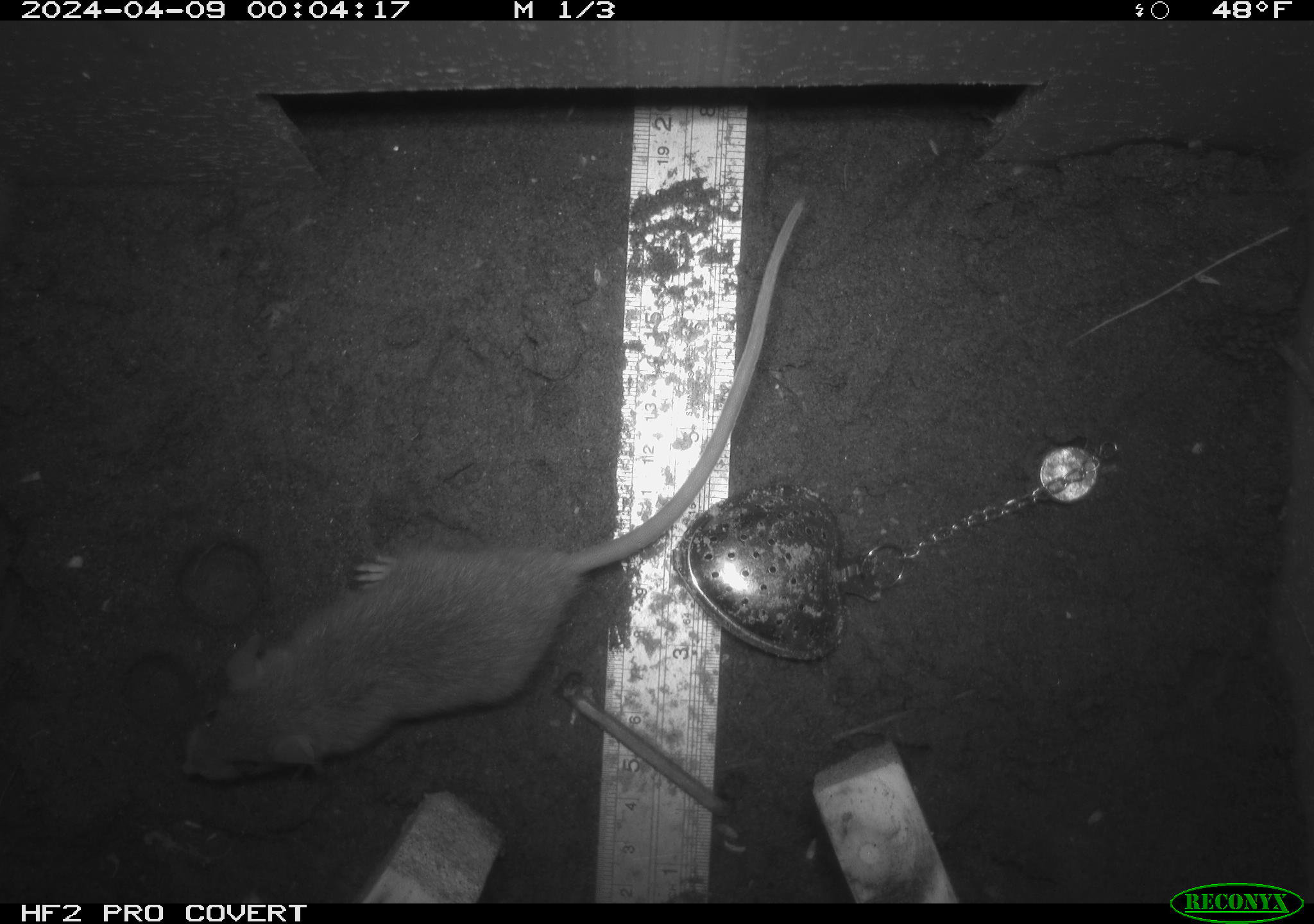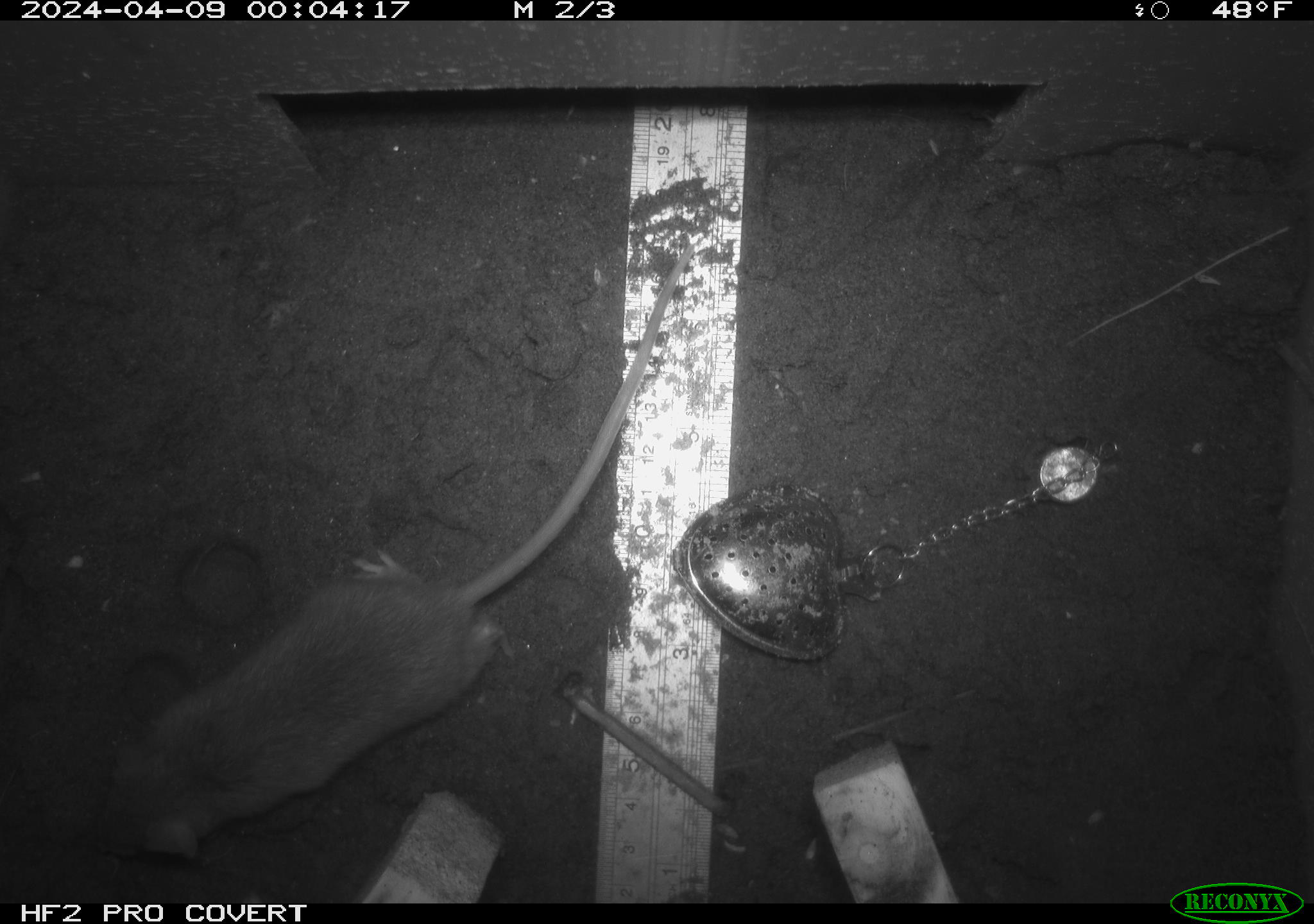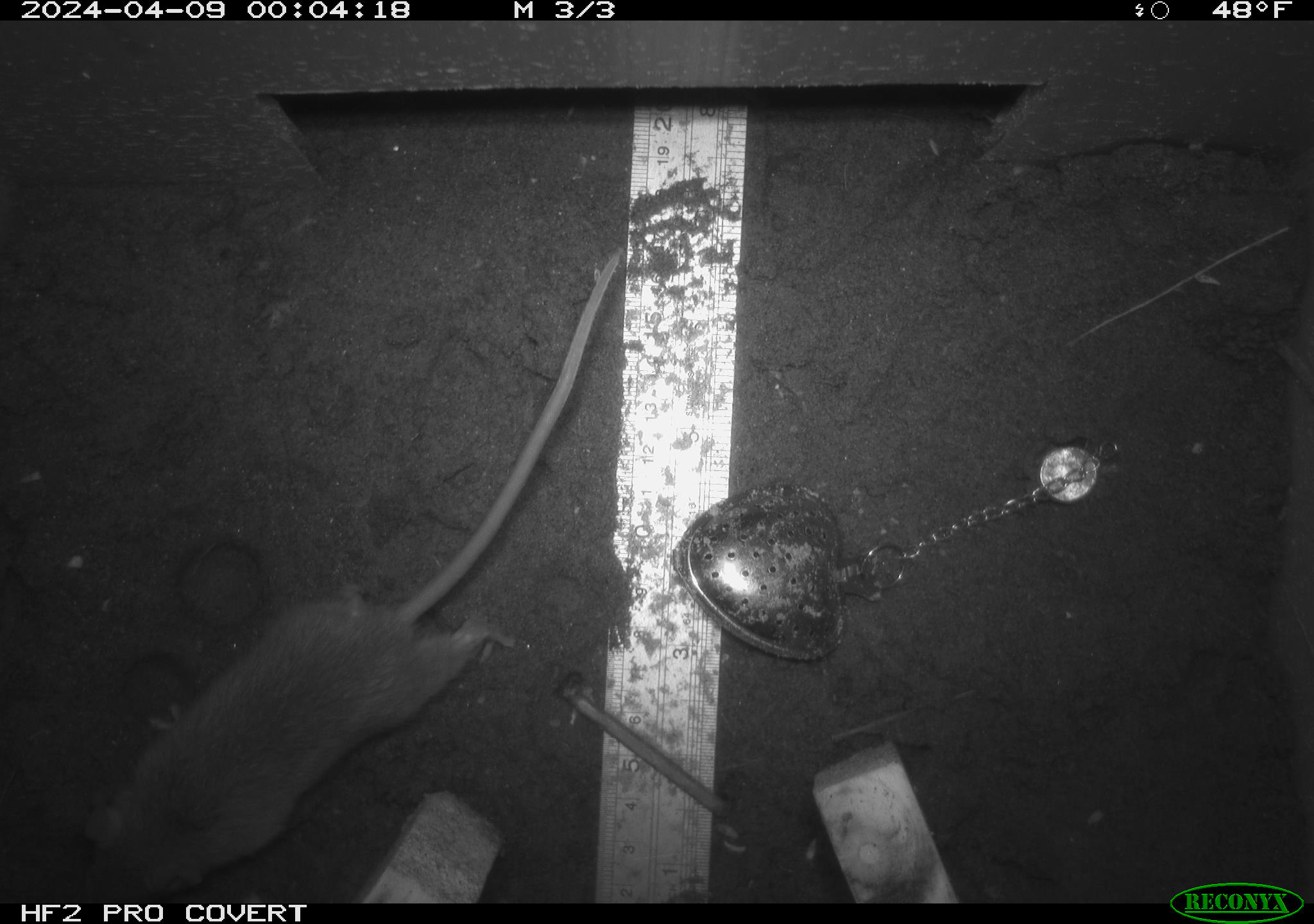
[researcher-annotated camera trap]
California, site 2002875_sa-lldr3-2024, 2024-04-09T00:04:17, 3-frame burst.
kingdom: Animalia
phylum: Chordata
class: Mammalia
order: Rodentia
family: Muridae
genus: Rattus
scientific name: Rattus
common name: rat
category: rattus species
Rattus species (rat) (Rattus).